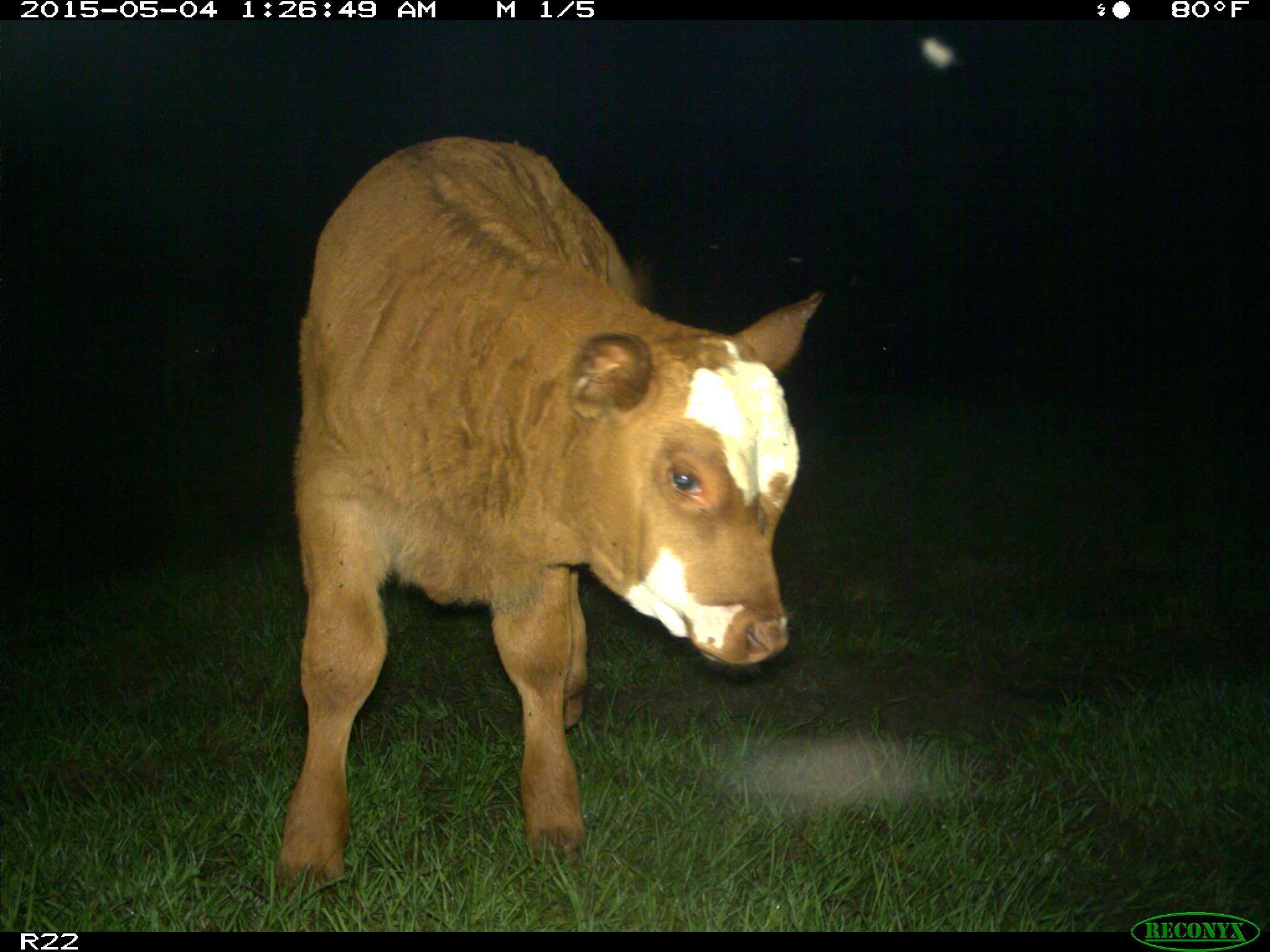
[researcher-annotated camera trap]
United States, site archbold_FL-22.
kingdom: Animalia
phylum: Chordata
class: Mammalia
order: Artiodactyla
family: Bovidae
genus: Bos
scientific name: Bos taurus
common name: domestic cow